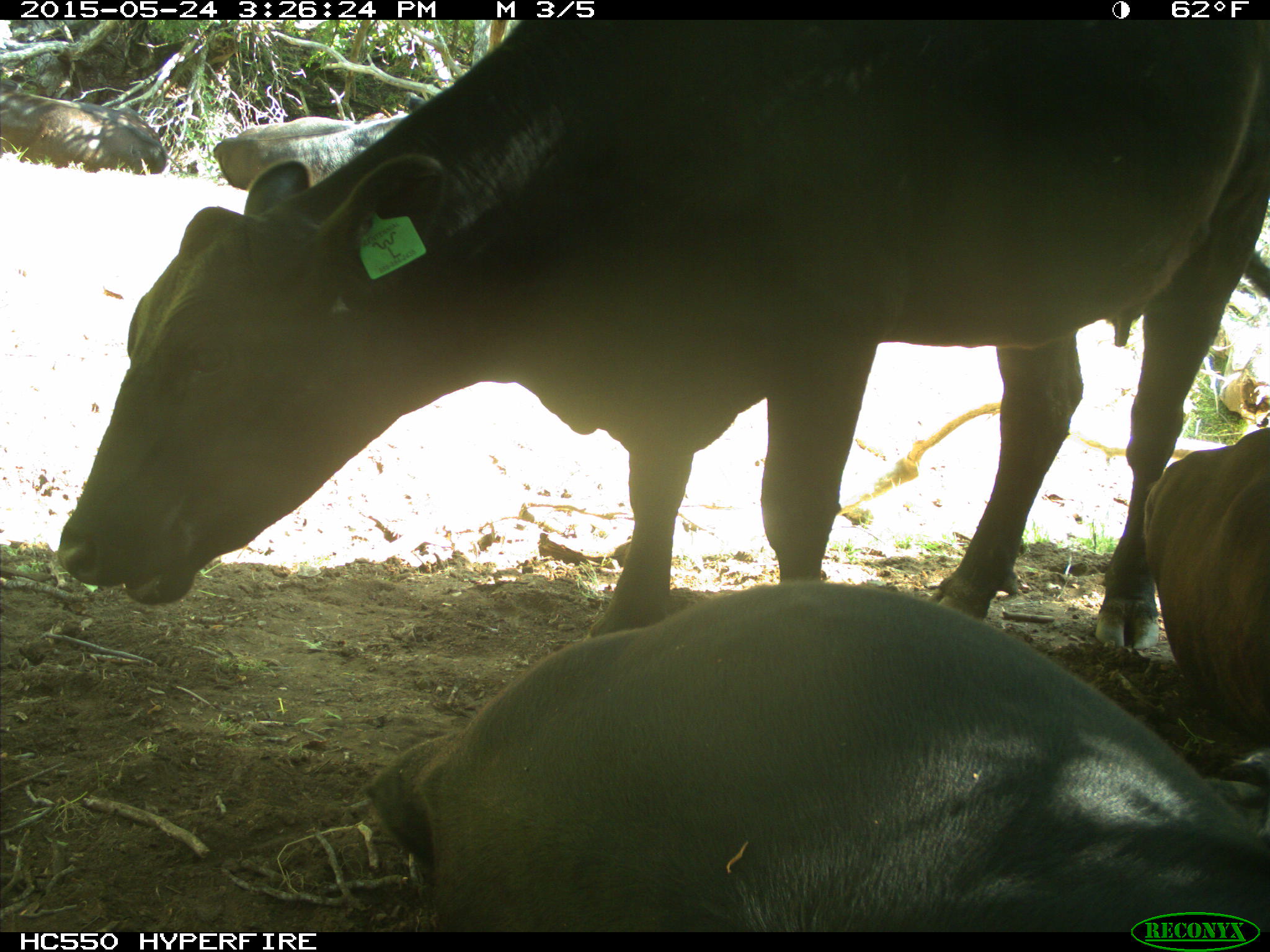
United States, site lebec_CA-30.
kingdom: Animalia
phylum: Chordata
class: Mammalia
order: Artiodactyla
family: Bovidae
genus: Bos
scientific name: Bos taurus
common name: domestic cow